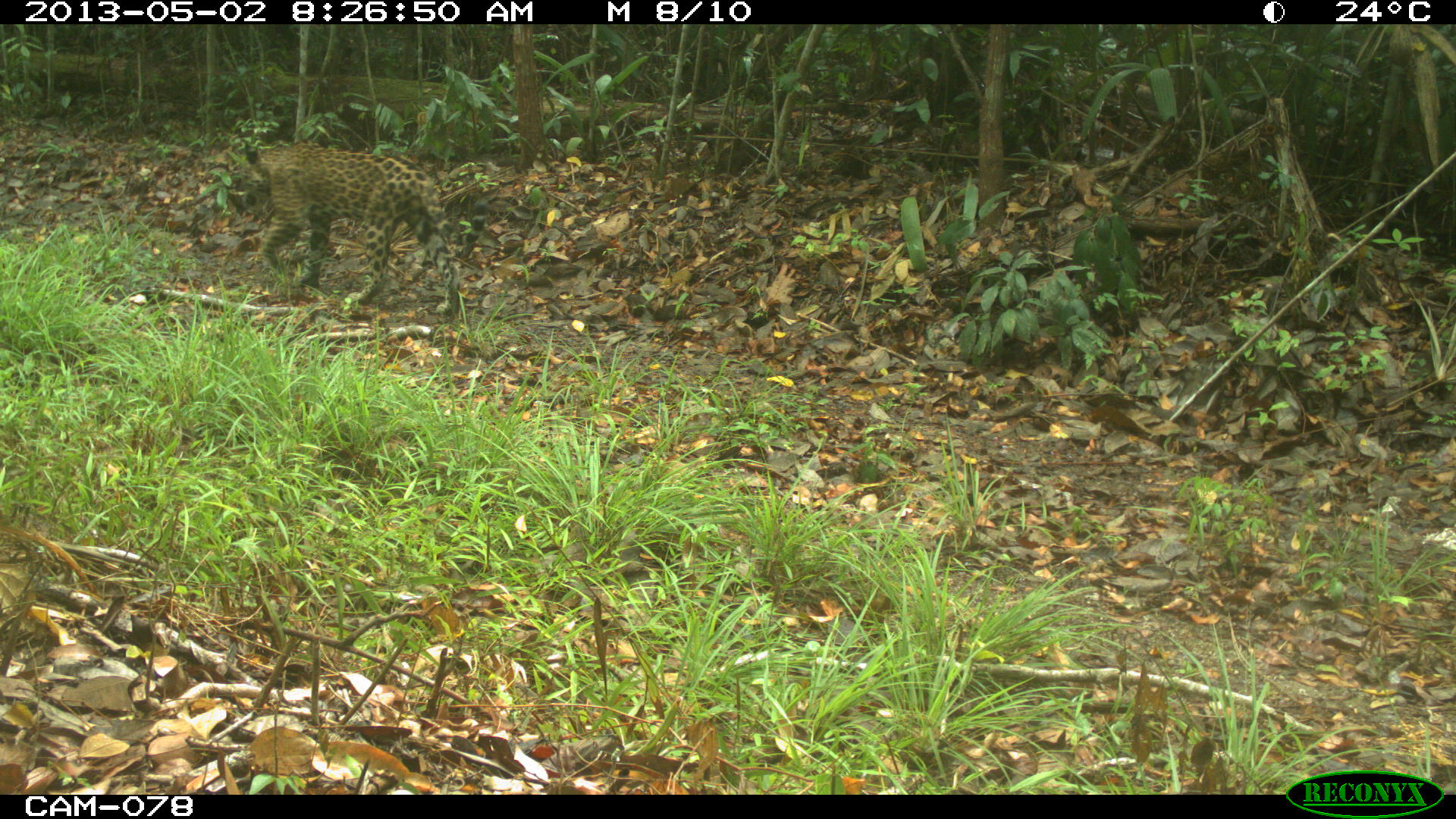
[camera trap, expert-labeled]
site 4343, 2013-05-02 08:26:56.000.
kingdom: Animalia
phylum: Chordata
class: Mammalia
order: Carnivora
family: Felidae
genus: Panthera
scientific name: Panthera onca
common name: jaguar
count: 1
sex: male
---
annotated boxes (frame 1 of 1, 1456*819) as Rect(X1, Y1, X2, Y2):
panthera onca: Rect(237, 136, 490, 319)